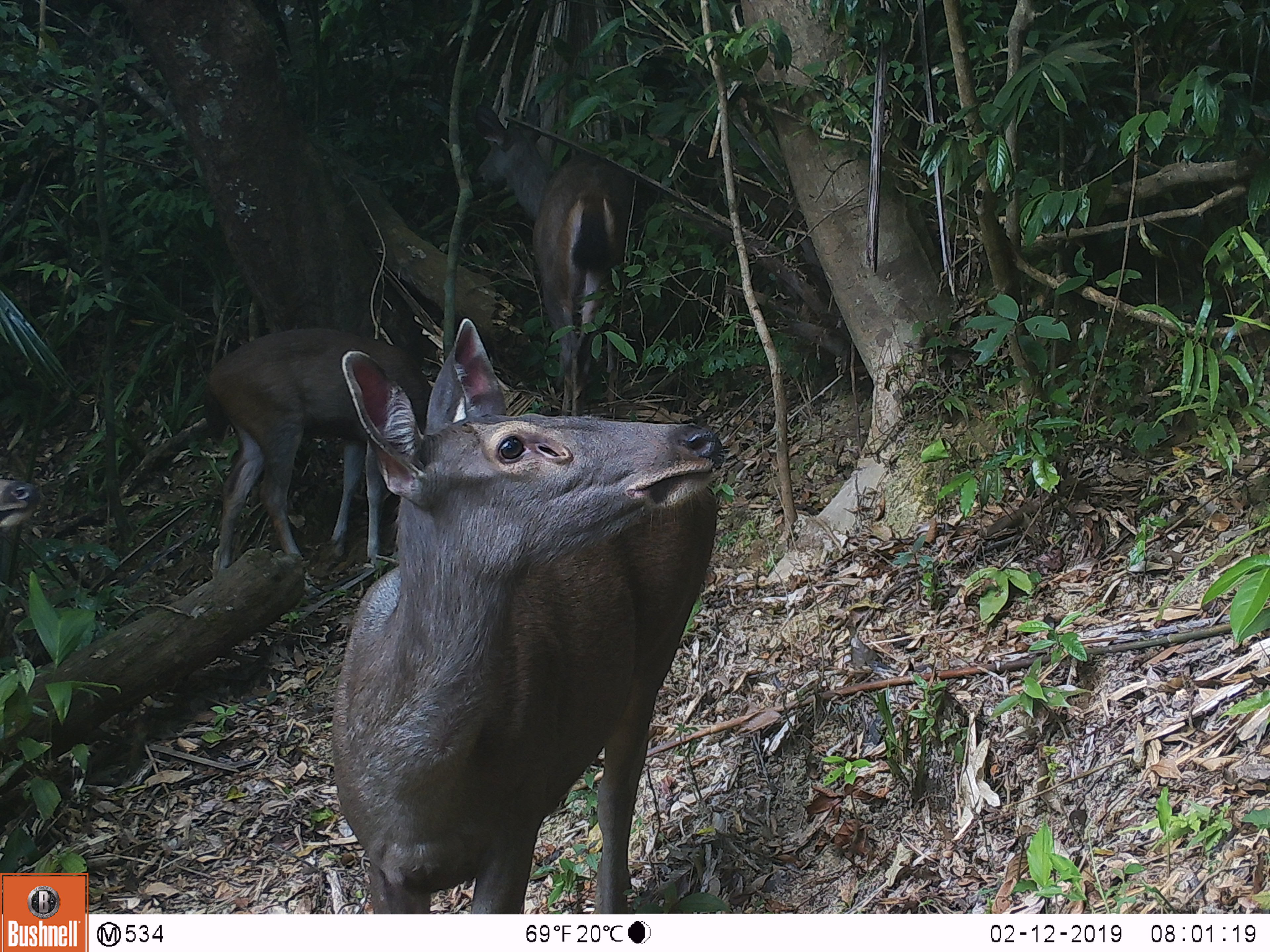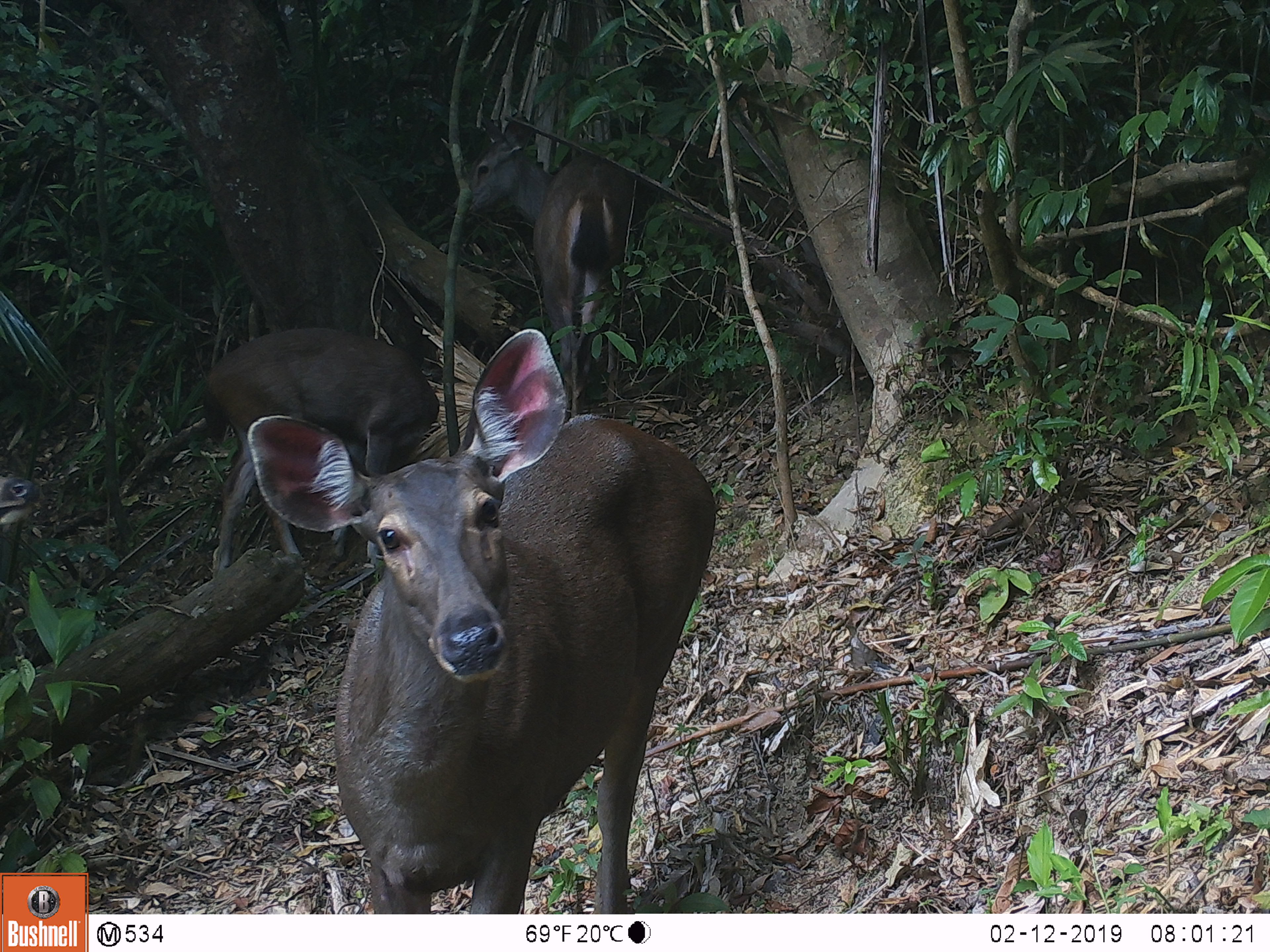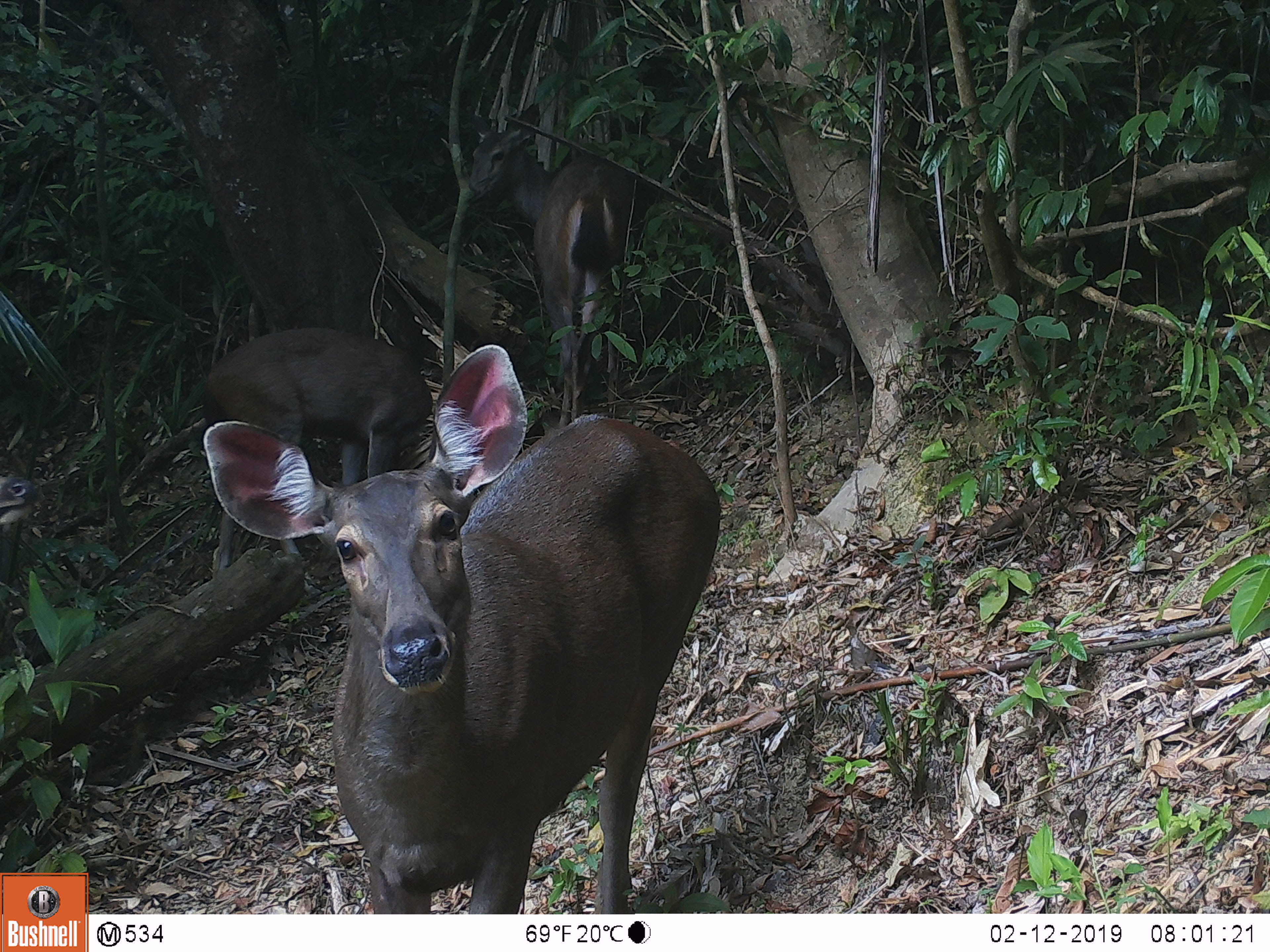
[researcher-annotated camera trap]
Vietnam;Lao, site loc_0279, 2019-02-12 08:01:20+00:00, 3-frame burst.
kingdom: Animalia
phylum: Chordata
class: Mammalia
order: Artiodactyla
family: Cervidae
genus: Rusa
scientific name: Rusa unicolor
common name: sambar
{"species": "sambar (Rusa unicolor)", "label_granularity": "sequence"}